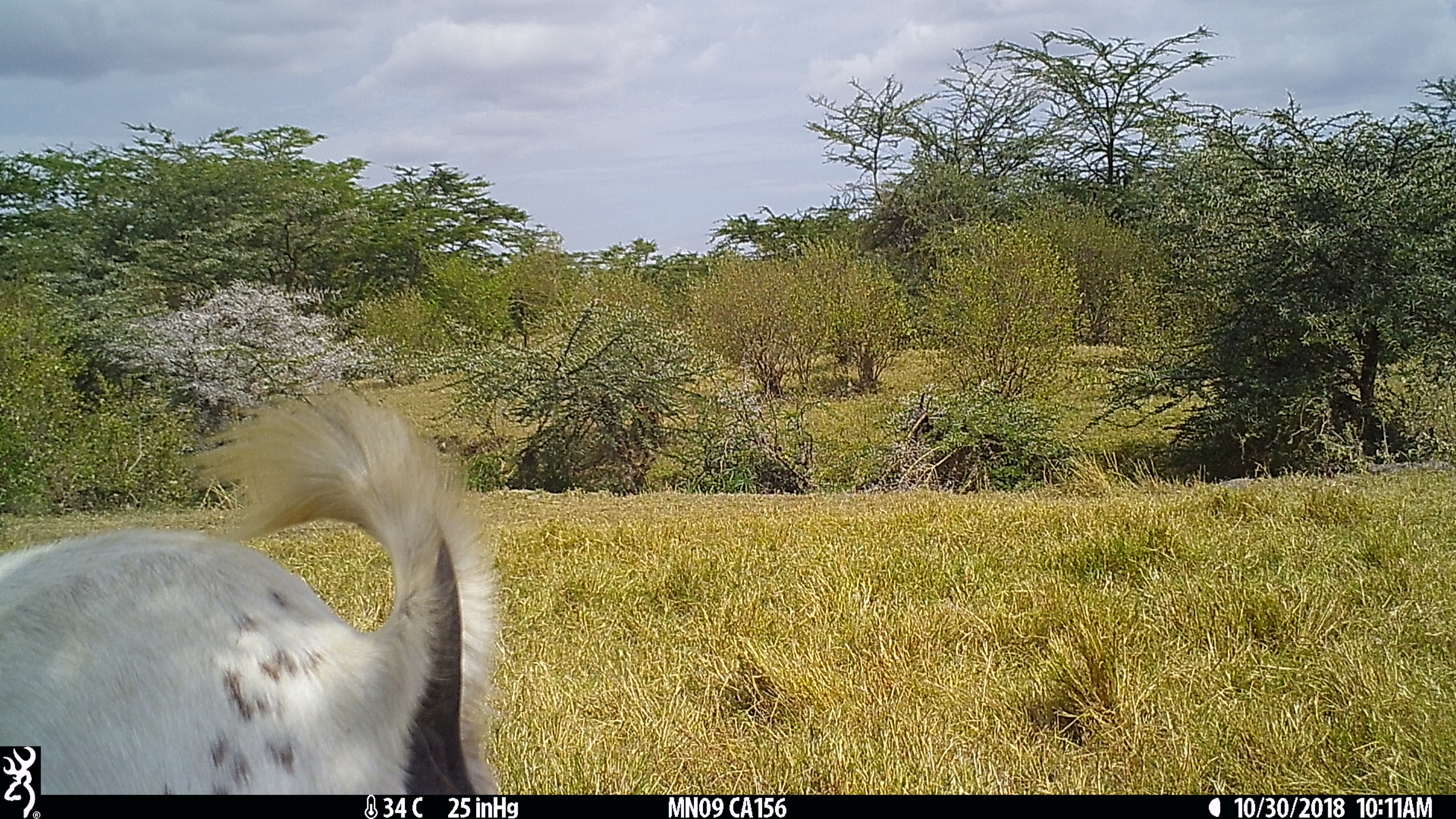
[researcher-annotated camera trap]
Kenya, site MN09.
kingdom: Animalia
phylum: Chordata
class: Mammalia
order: Artiodactyla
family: Bovidae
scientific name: Bovidae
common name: sheep or goat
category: shoat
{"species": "shoat (sheep or goat) (Bovidae)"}